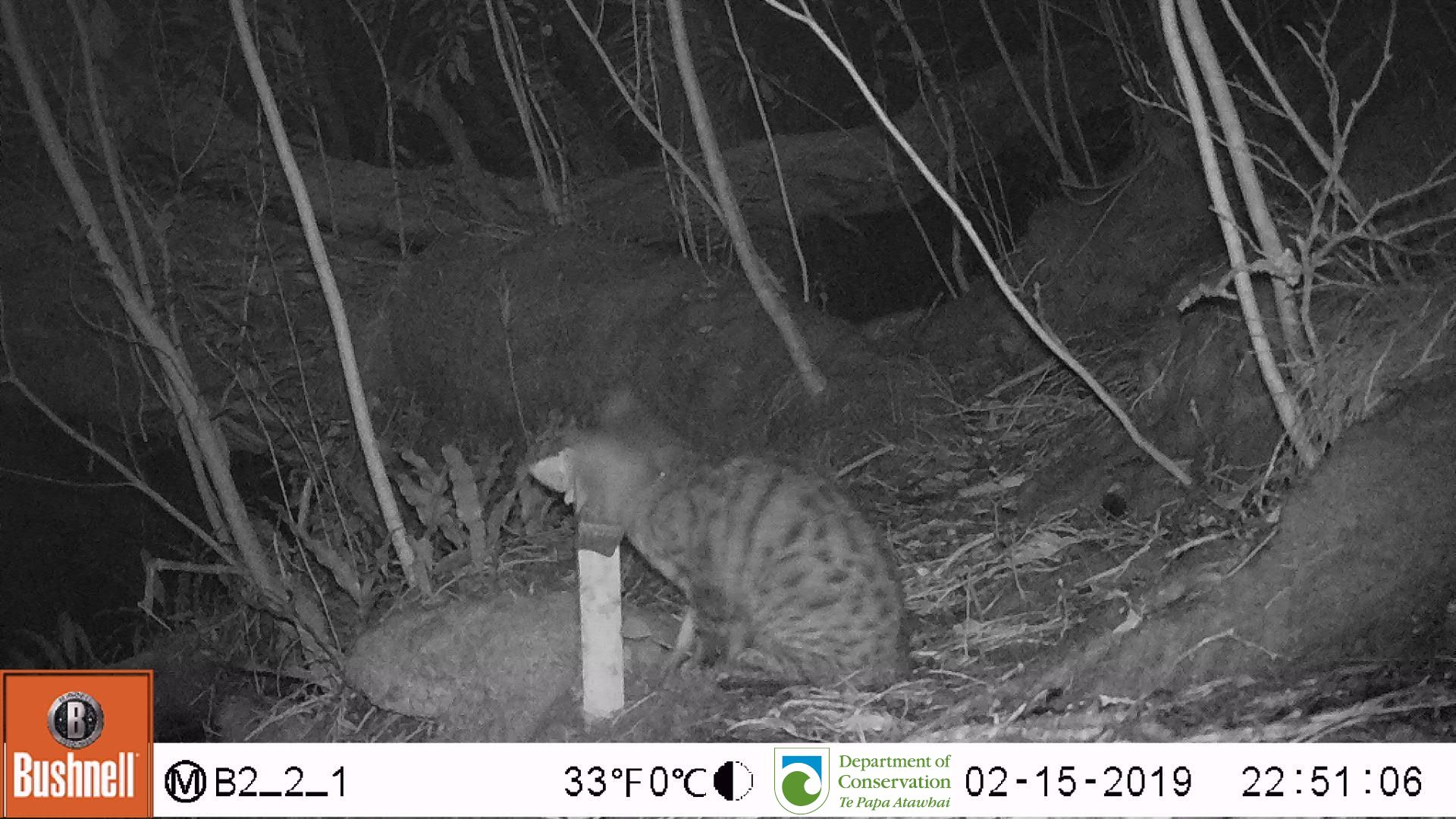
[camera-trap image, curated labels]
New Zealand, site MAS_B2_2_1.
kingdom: Animalia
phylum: Chordata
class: Mammalia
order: Carnivora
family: Felidae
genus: Felis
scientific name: Felis catus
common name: domestic cat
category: cat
Cat (domestic cat) (Felis catus).